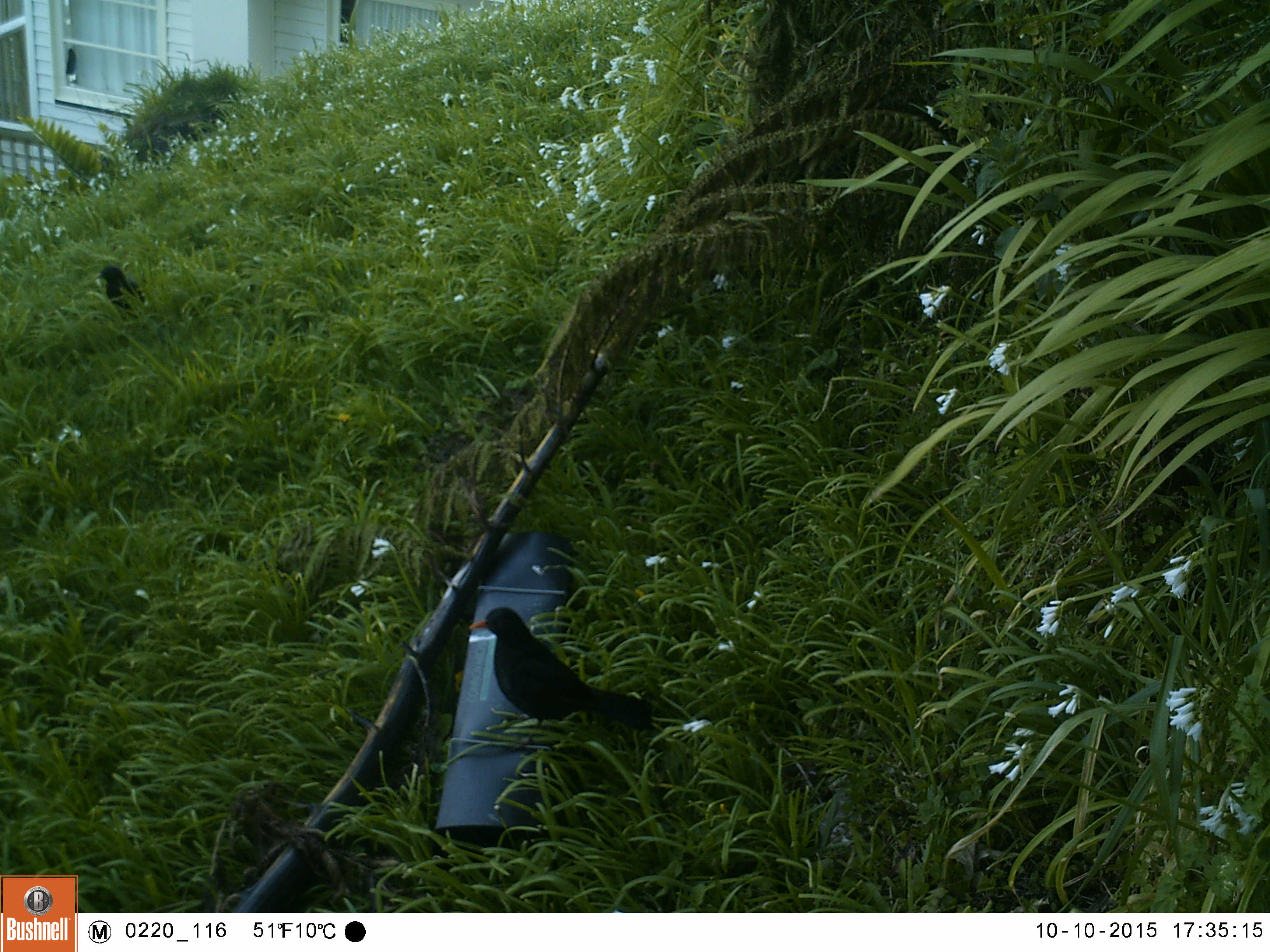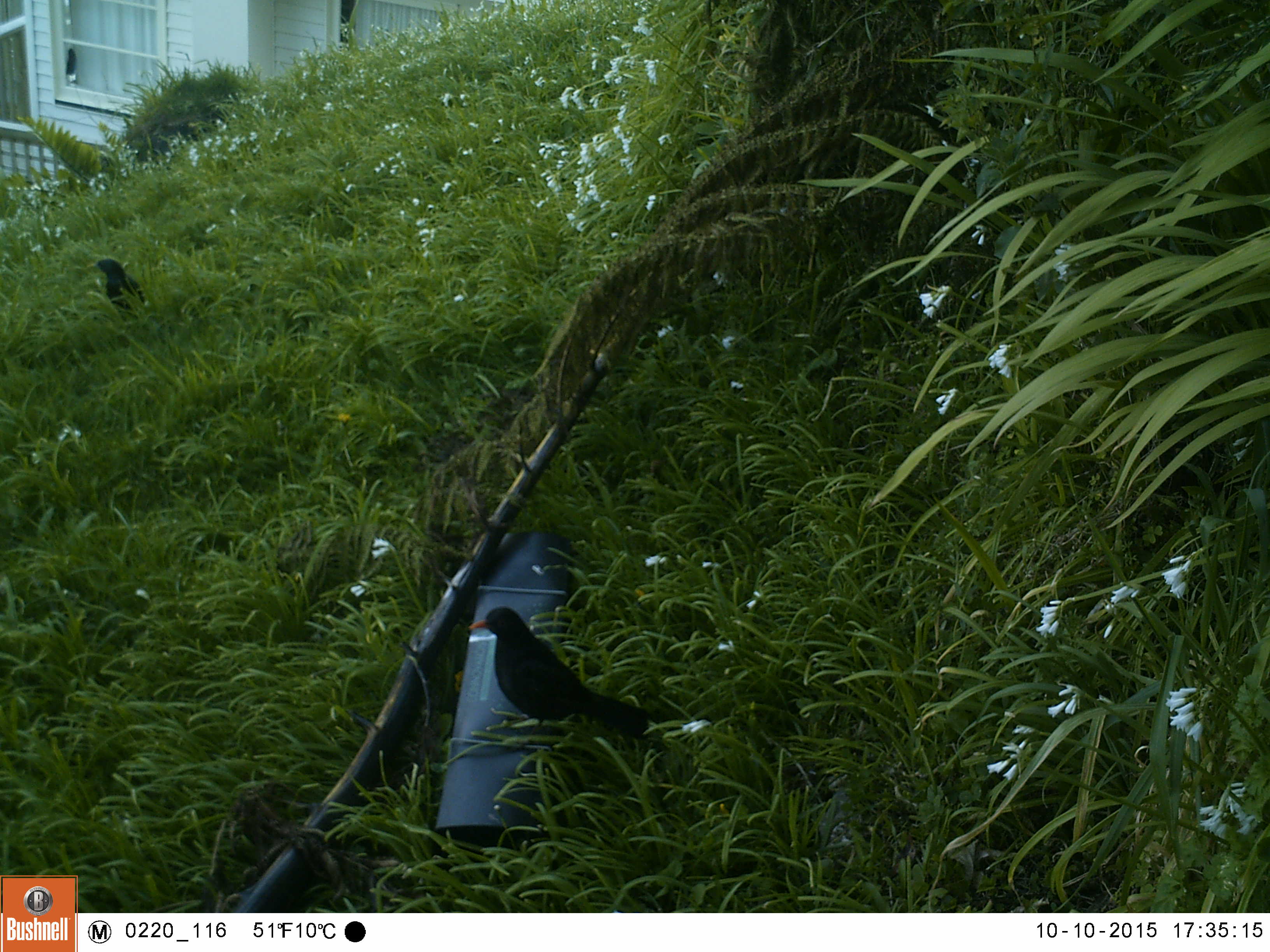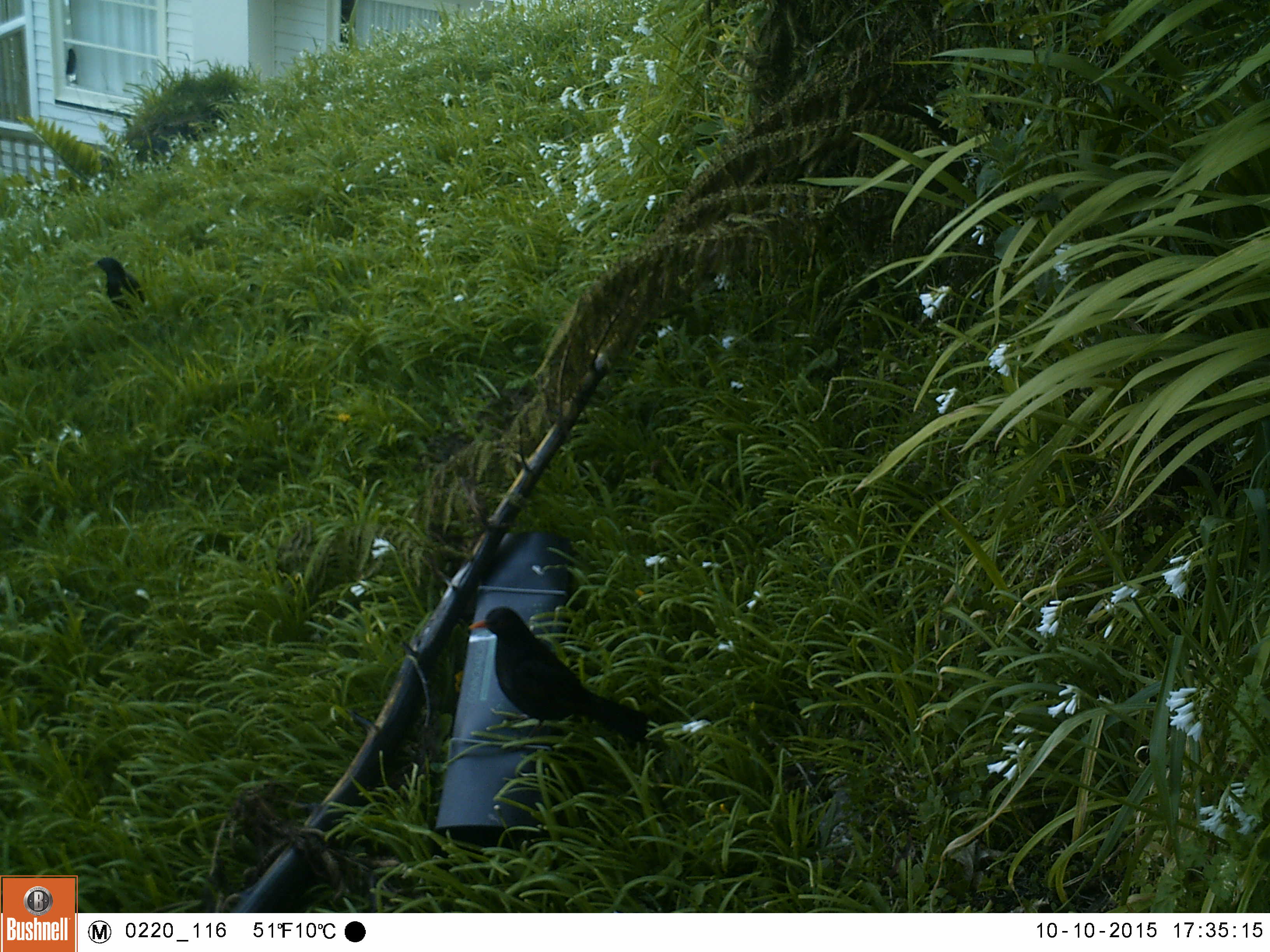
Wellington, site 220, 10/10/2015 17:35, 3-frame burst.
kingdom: Animalia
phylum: Chordata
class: Aves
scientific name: Aves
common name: bird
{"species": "bird (Aves)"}